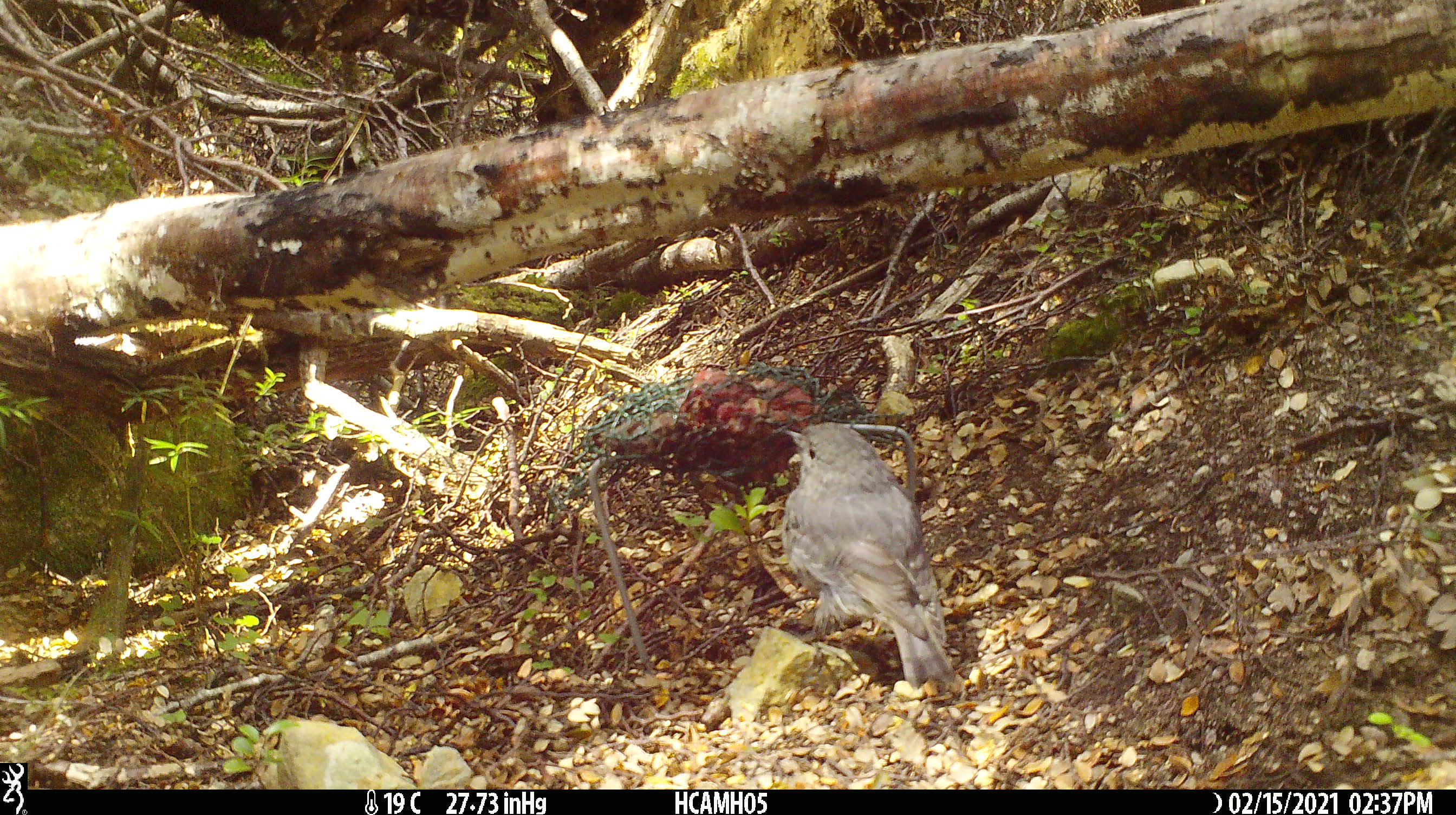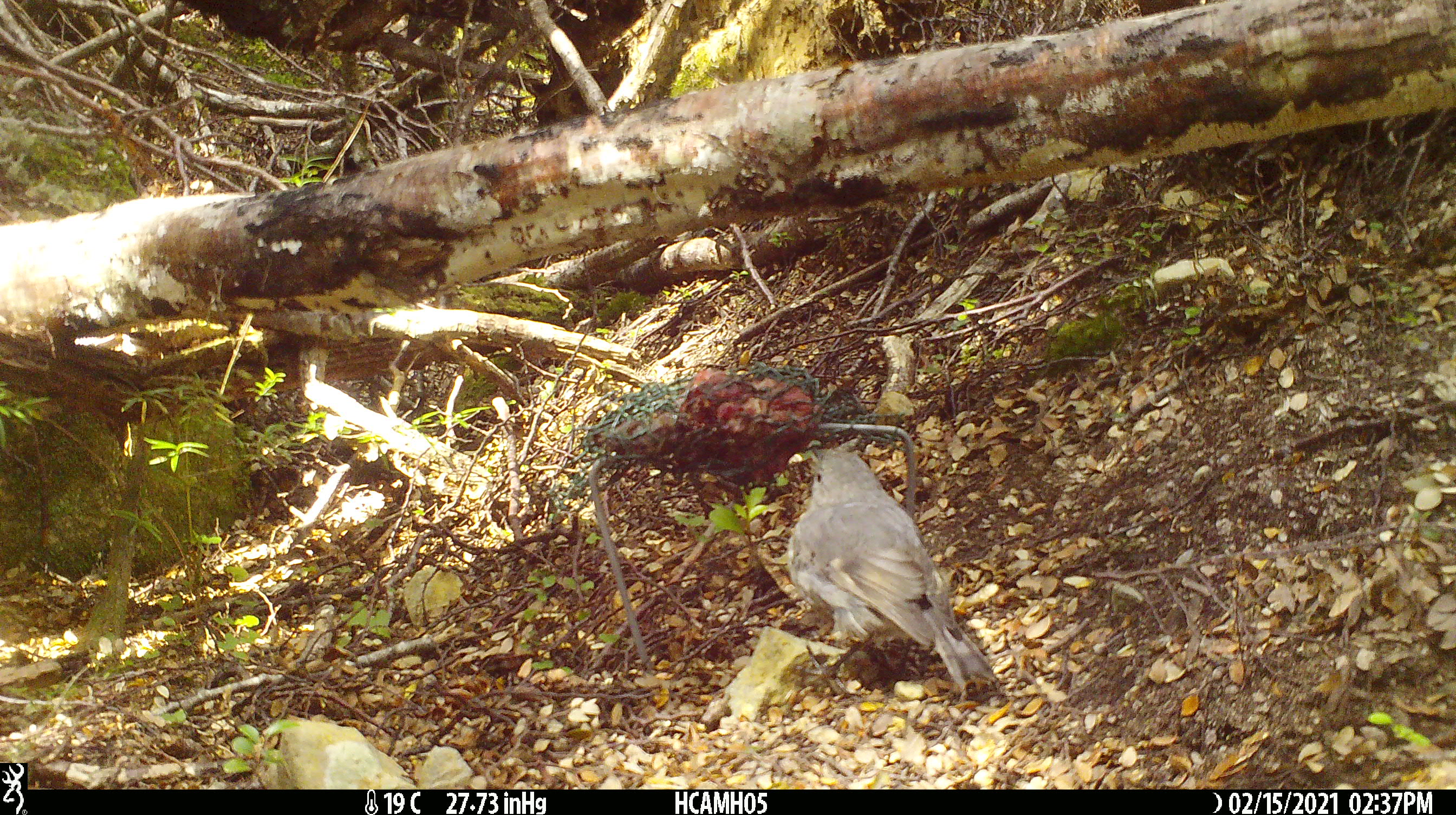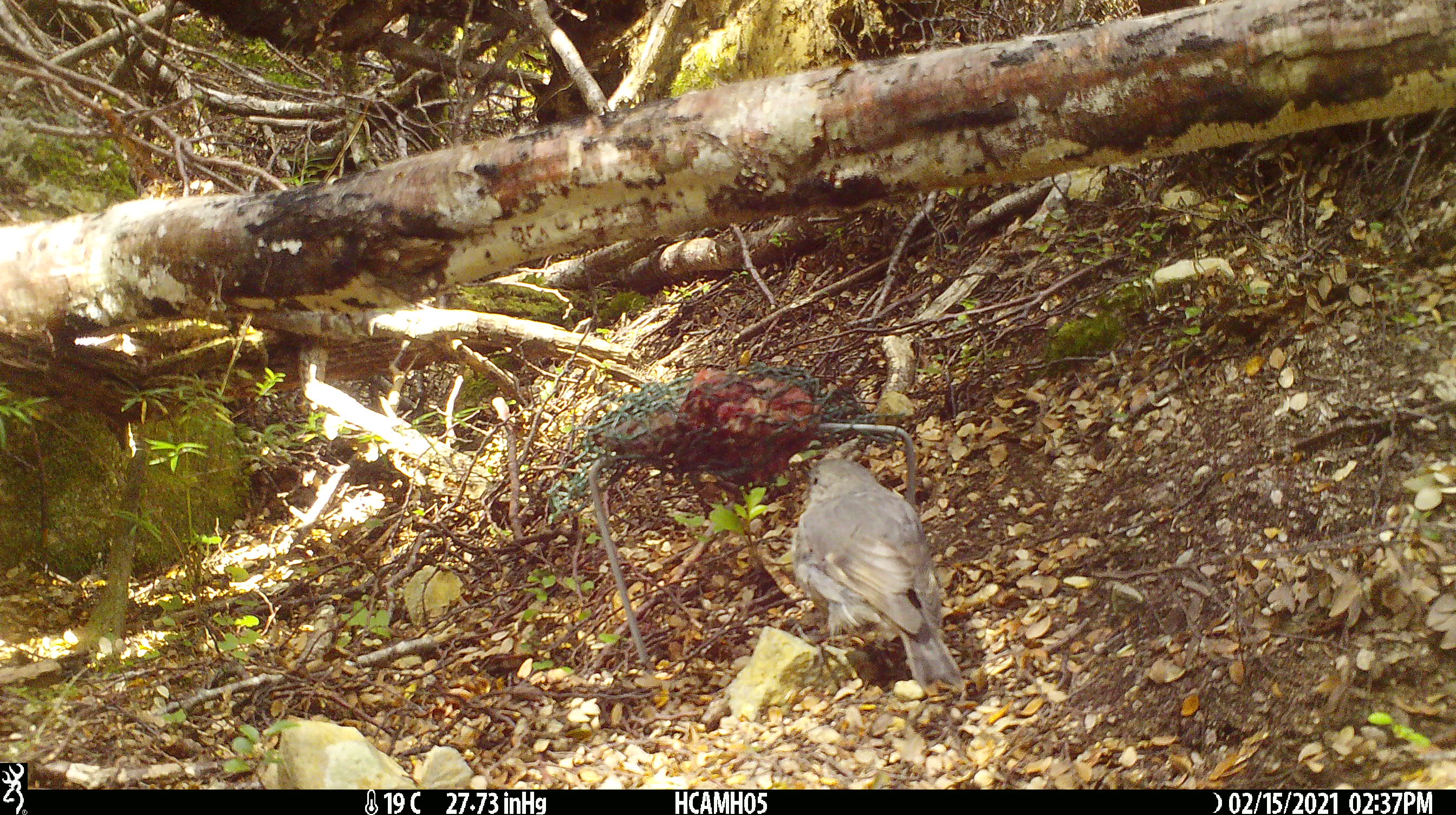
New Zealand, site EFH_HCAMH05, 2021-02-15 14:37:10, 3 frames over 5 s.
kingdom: Animalia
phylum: Chordata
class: Aves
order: Passeriformes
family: Petroicidae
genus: Petroica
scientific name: Petroica australis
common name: new zealand robin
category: robin